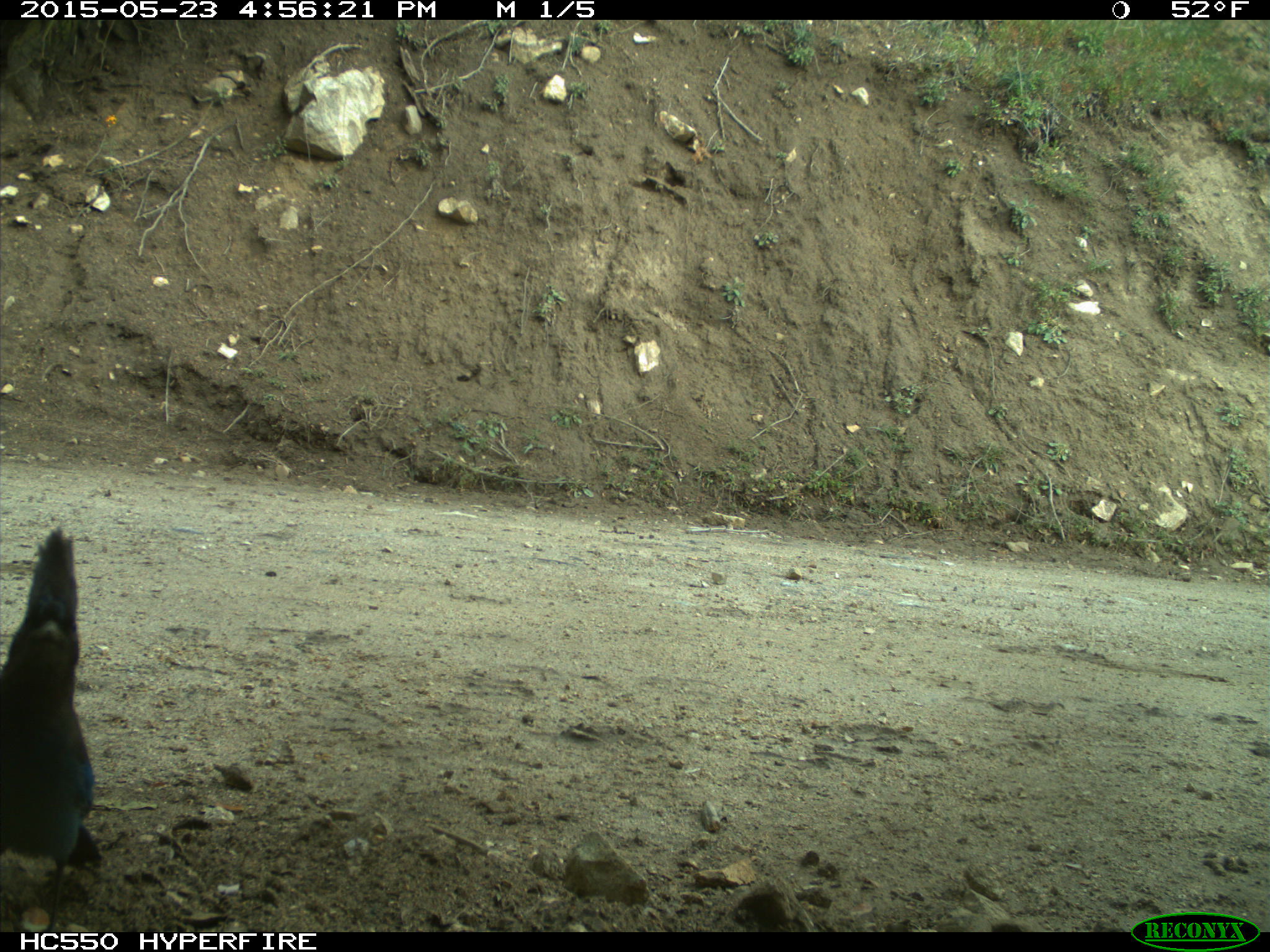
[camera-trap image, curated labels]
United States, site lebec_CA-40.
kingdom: Animalia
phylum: Chordata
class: Aves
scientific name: Aves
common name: birds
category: unidentified bird